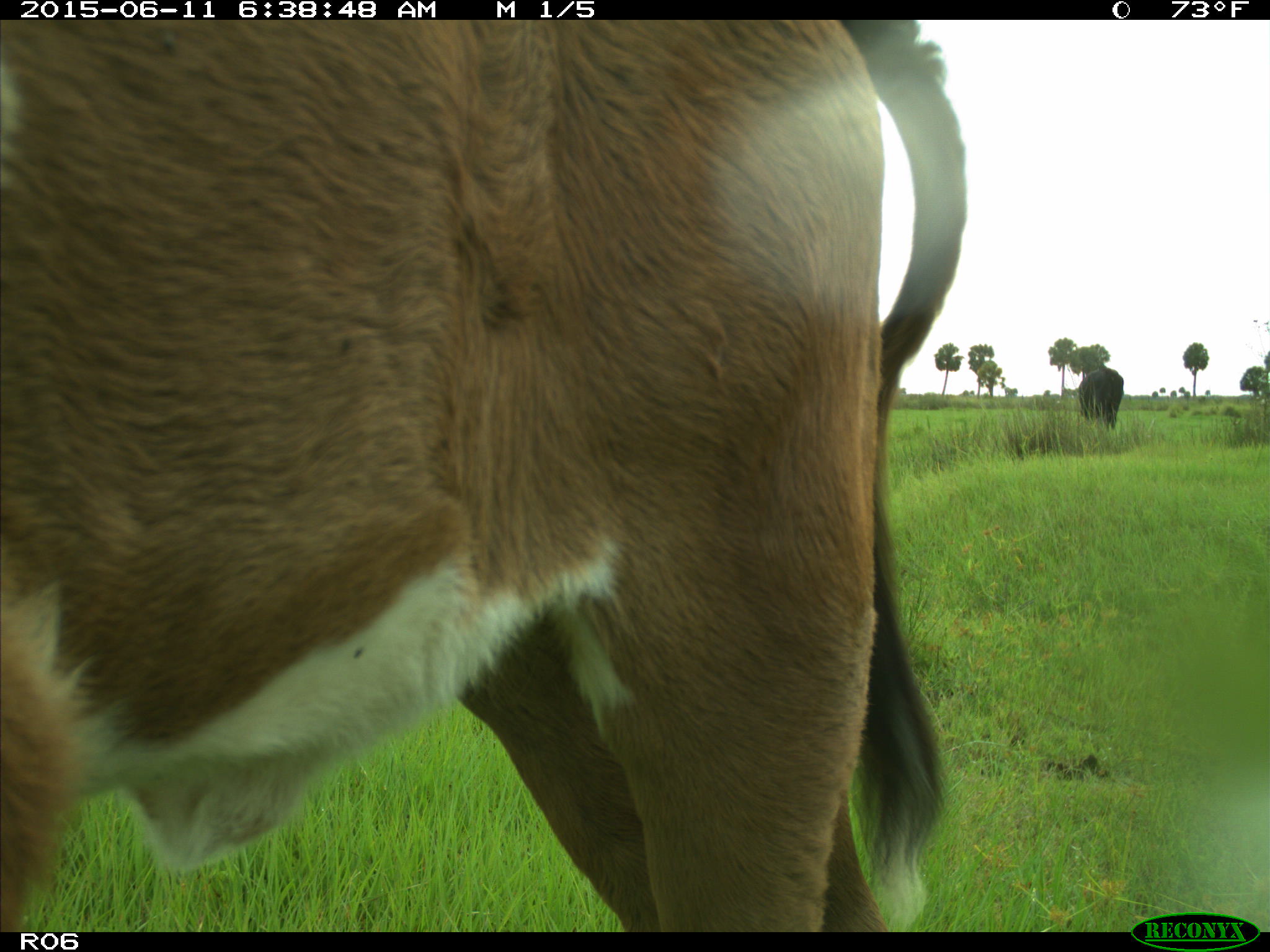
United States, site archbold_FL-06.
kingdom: Animalia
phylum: Chordata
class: Mammalia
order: Artiodactyla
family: Bovidae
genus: Bos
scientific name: Bos taurus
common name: domestic cow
Bos taurus (domestic cow).